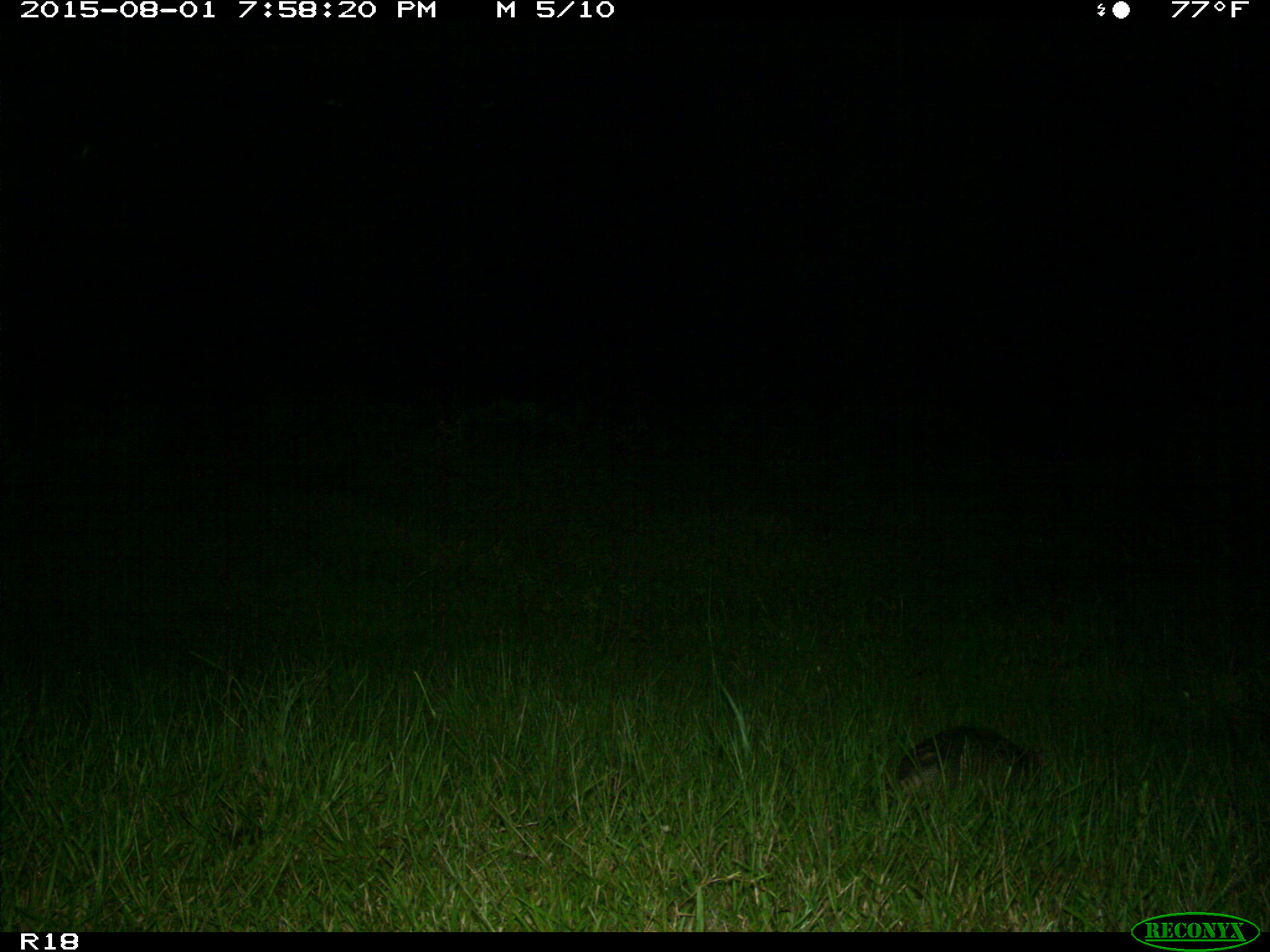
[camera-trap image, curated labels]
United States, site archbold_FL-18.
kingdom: Animalia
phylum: Chordata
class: Mammalia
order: Cingulata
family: Dasypodidae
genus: Dasypus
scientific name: Dasypus novemcinctus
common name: nine-banded armadillo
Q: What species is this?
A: Dasypus novemcinctus (nine-banded armadillo).